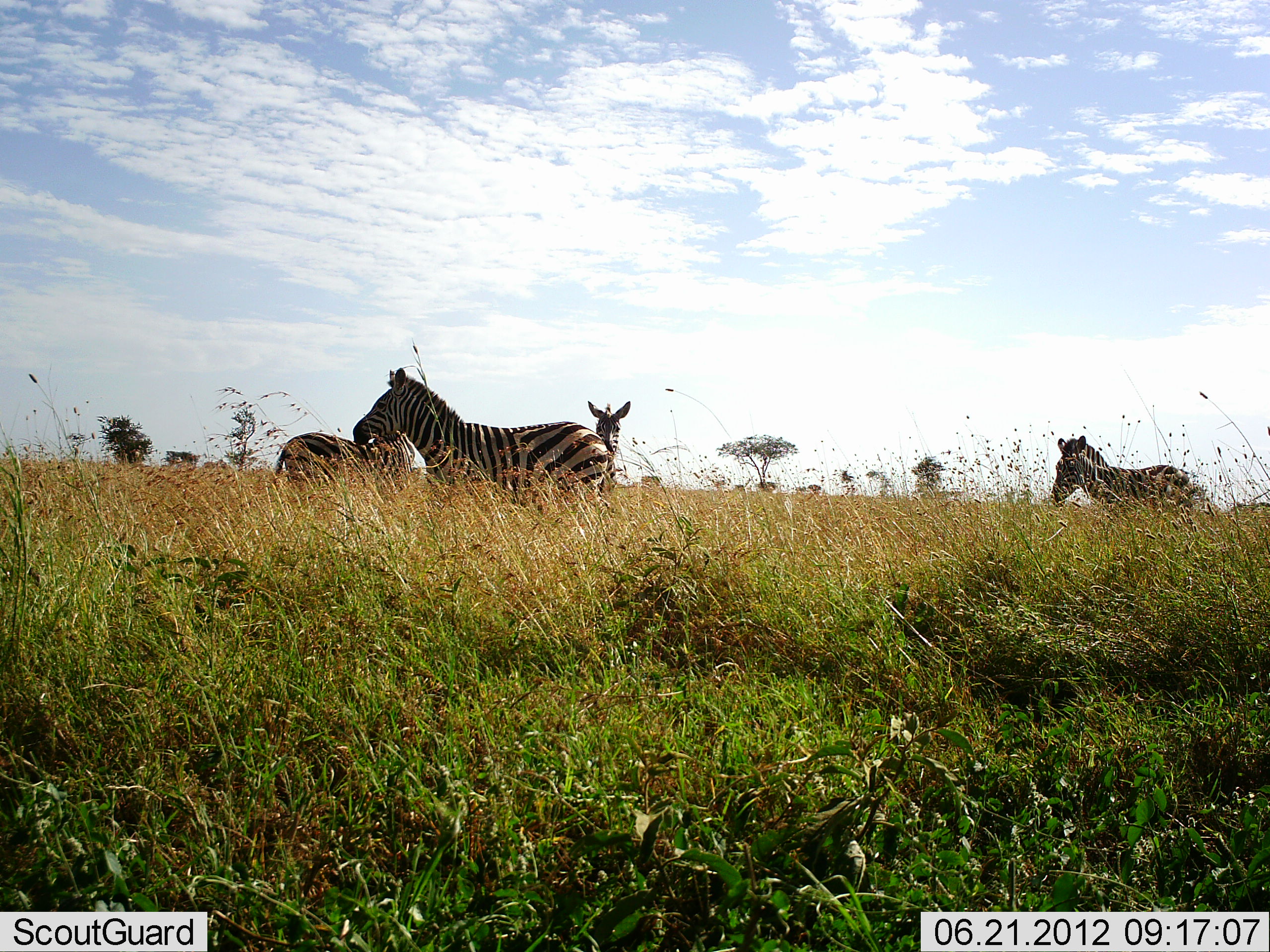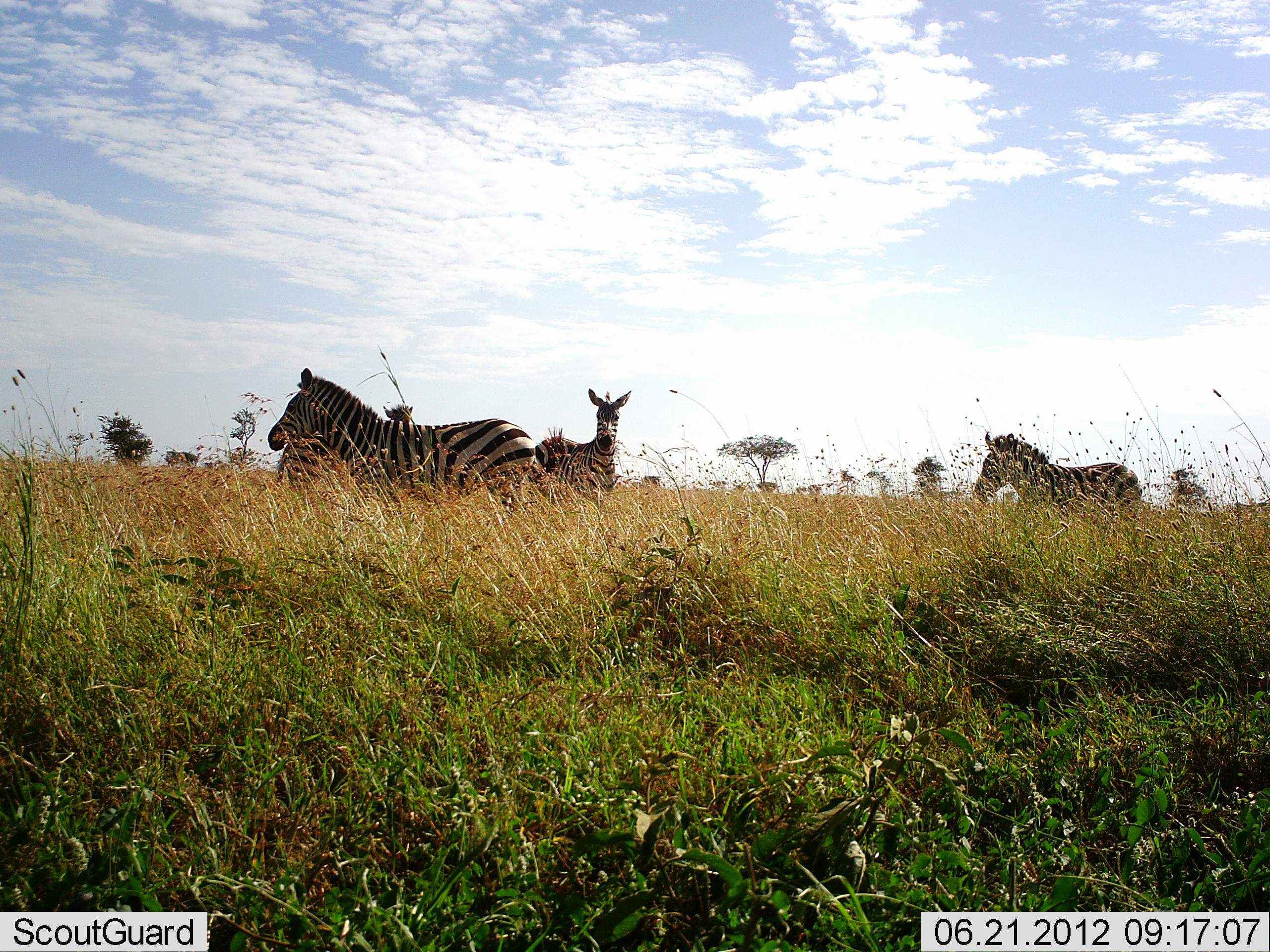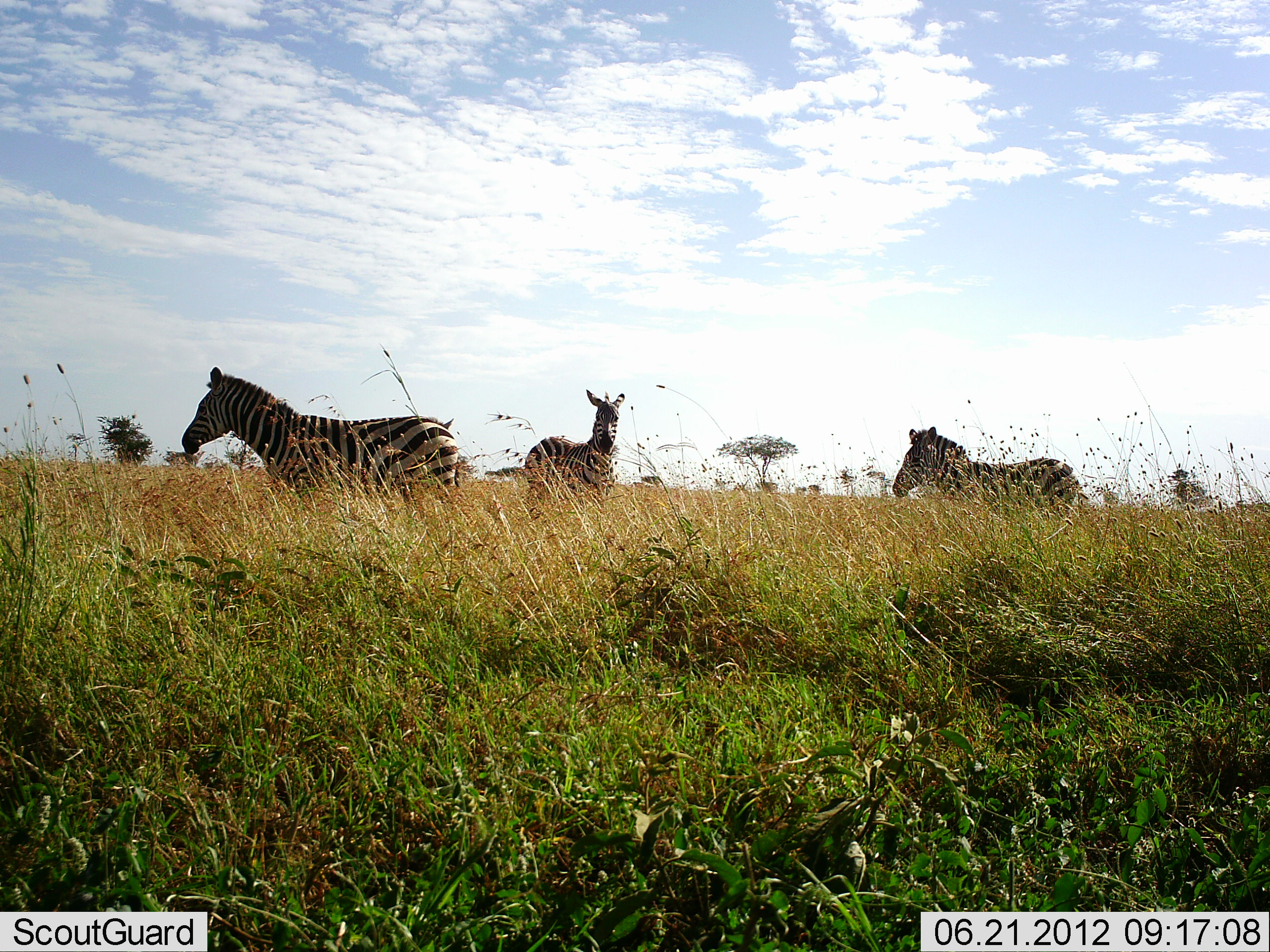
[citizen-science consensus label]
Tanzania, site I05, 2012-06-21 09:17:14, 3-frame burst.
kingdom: Animalia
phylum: Chordata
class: Mammalia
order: Perissodactyla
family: Equidae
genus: Equus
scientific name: Equus quagga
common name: plains zebra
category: zebra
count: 4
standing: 80%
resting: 0%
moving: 60%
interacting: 0%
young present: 10%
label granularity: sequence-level